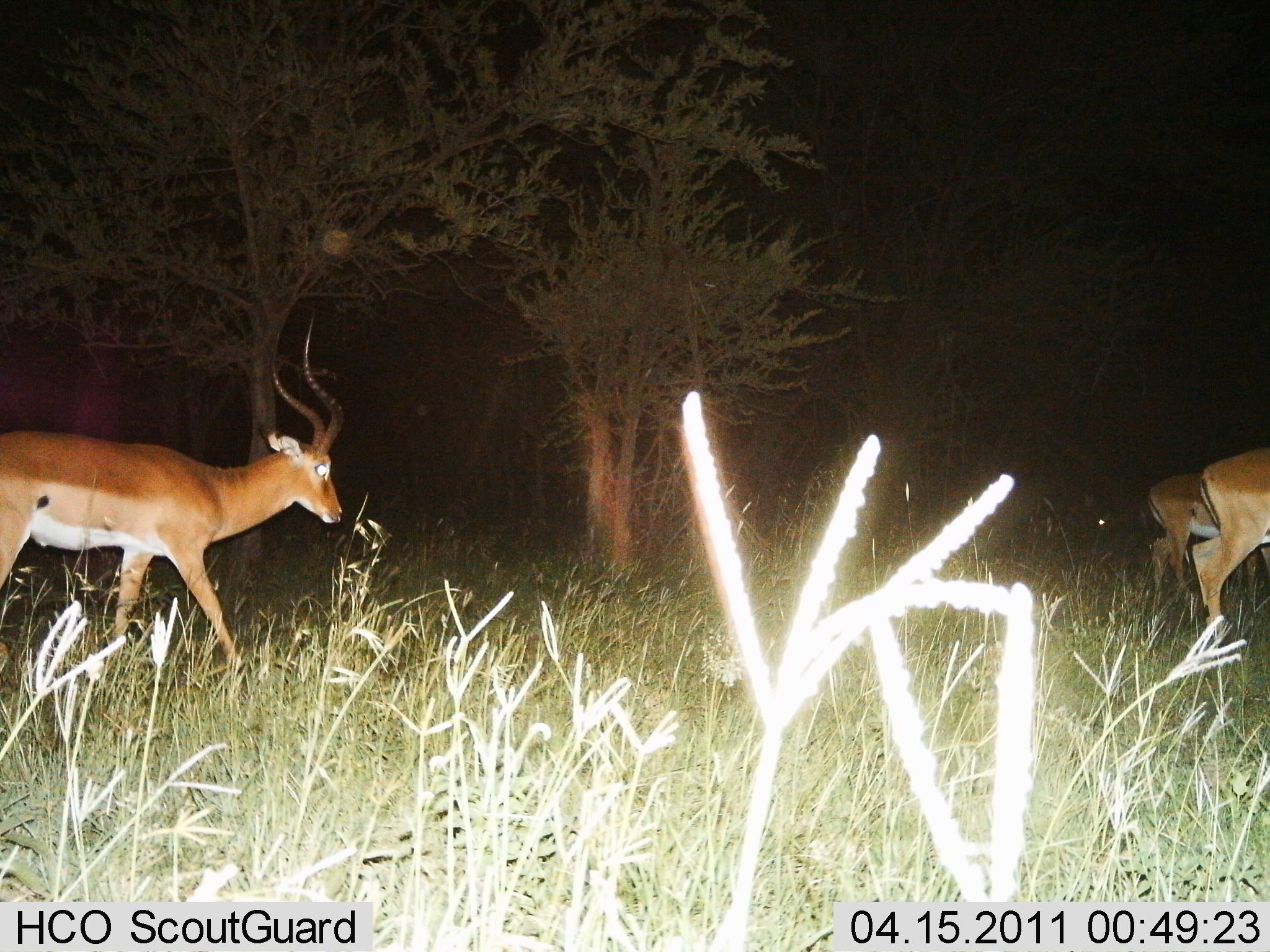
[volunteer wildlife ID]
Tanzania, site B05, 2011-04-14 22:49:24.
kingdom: Animalia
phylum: Chordata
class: Mammalia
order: Artiodactyla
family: Bovidae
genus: Aepyceros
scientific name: Aepyceros melampus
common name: impala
Impala (Aepyceros melampus), count 3. Behavior (volunteer vote fractions): standing 8%, resting 0%, moving 100%, interacting 0%. Young present (vote fraction): 0%. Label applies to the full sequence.